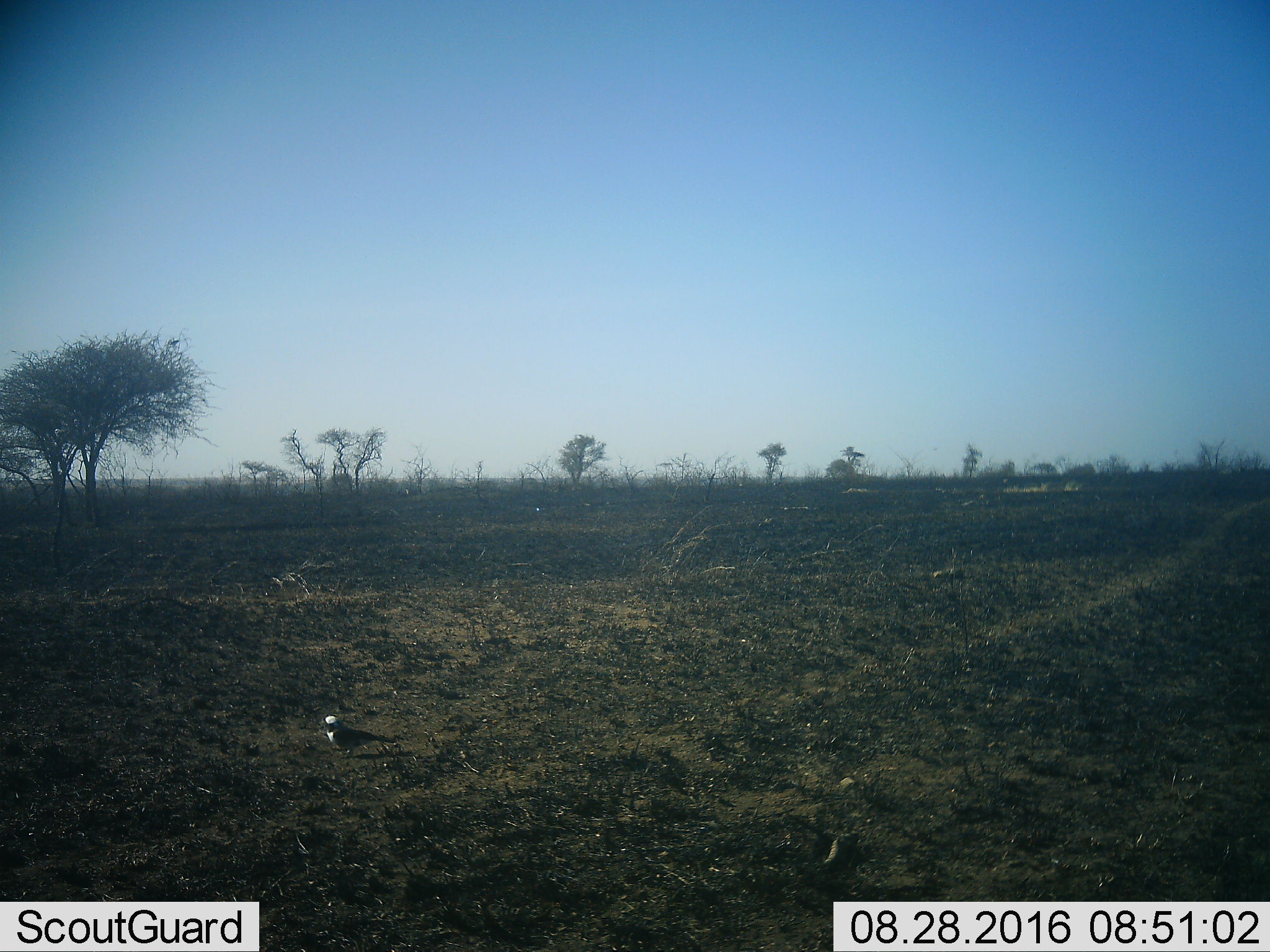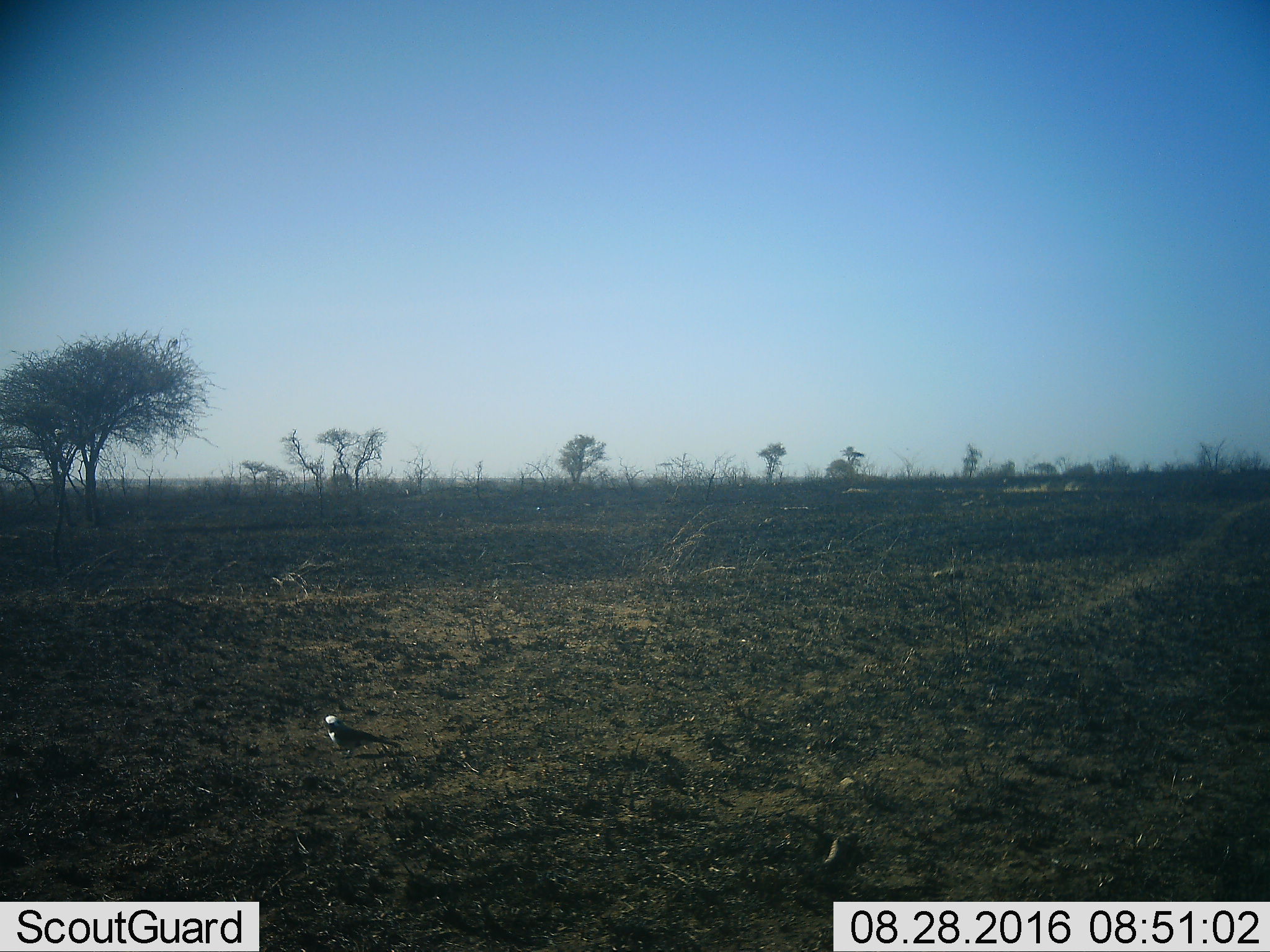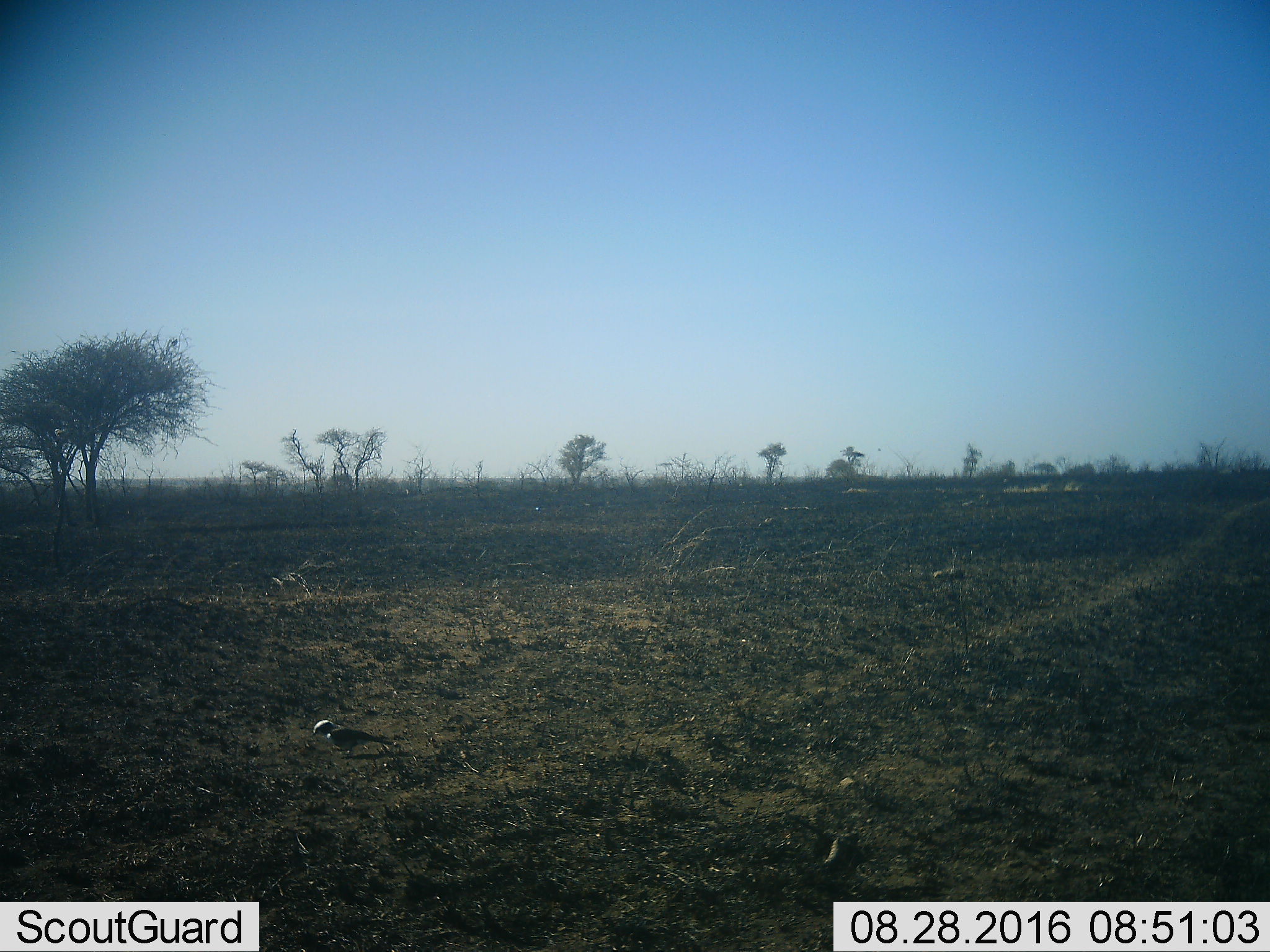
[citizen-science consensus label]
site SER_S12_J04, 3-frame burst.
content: unidentified animal